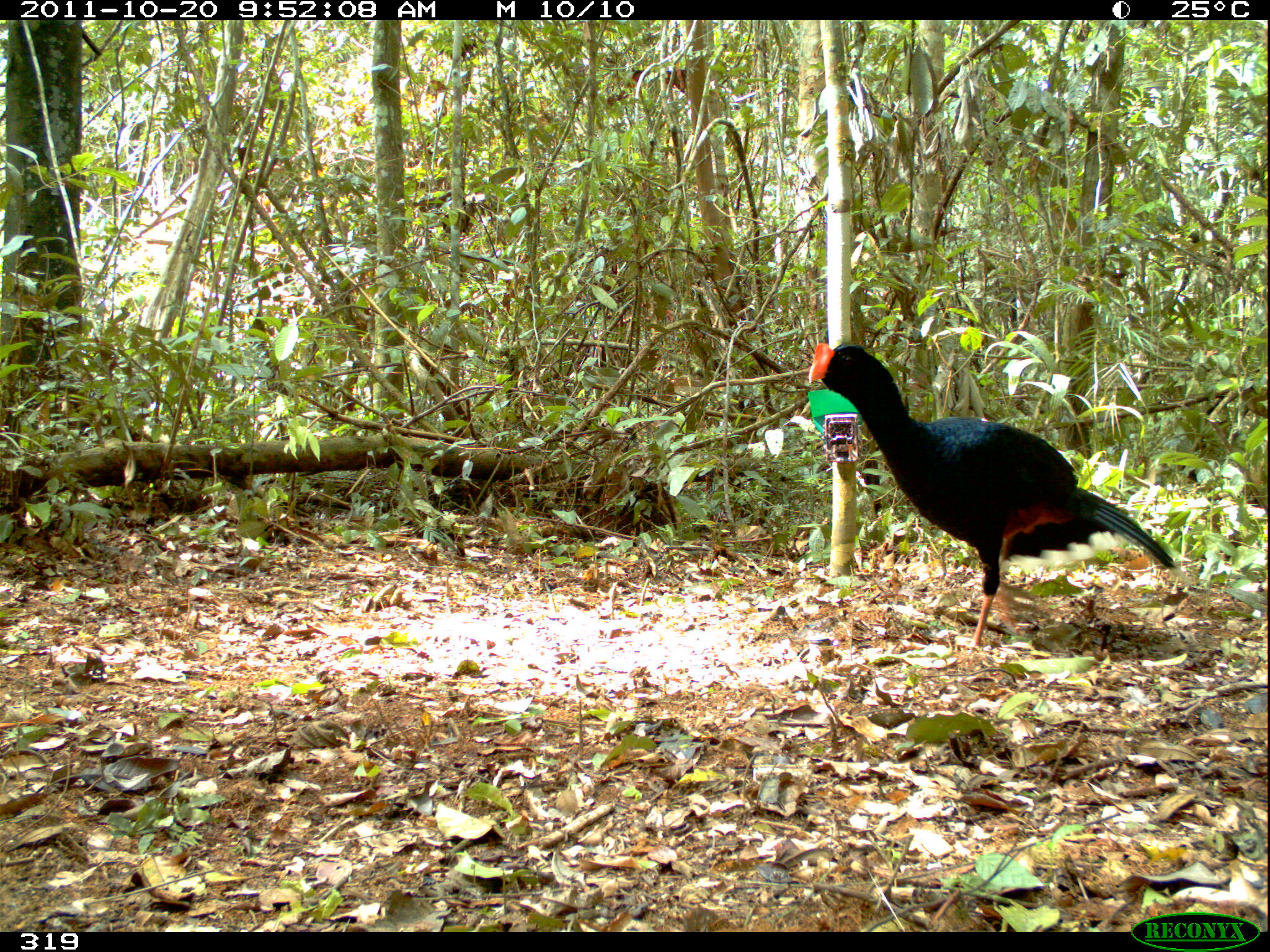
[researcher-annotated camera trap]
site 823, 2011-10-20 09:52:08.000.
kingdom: Animalia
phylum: Chordata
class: Aves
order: Galliformes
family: Cracidae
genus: Mitu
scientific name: Mitu tuberosum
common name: razor-billed curassow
Mitu tuberosum (razor-billed curassow).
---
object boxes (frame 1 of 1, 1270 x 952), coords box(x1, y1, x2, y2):
mitu tuberosum: box(807, 343, 1175, 653)